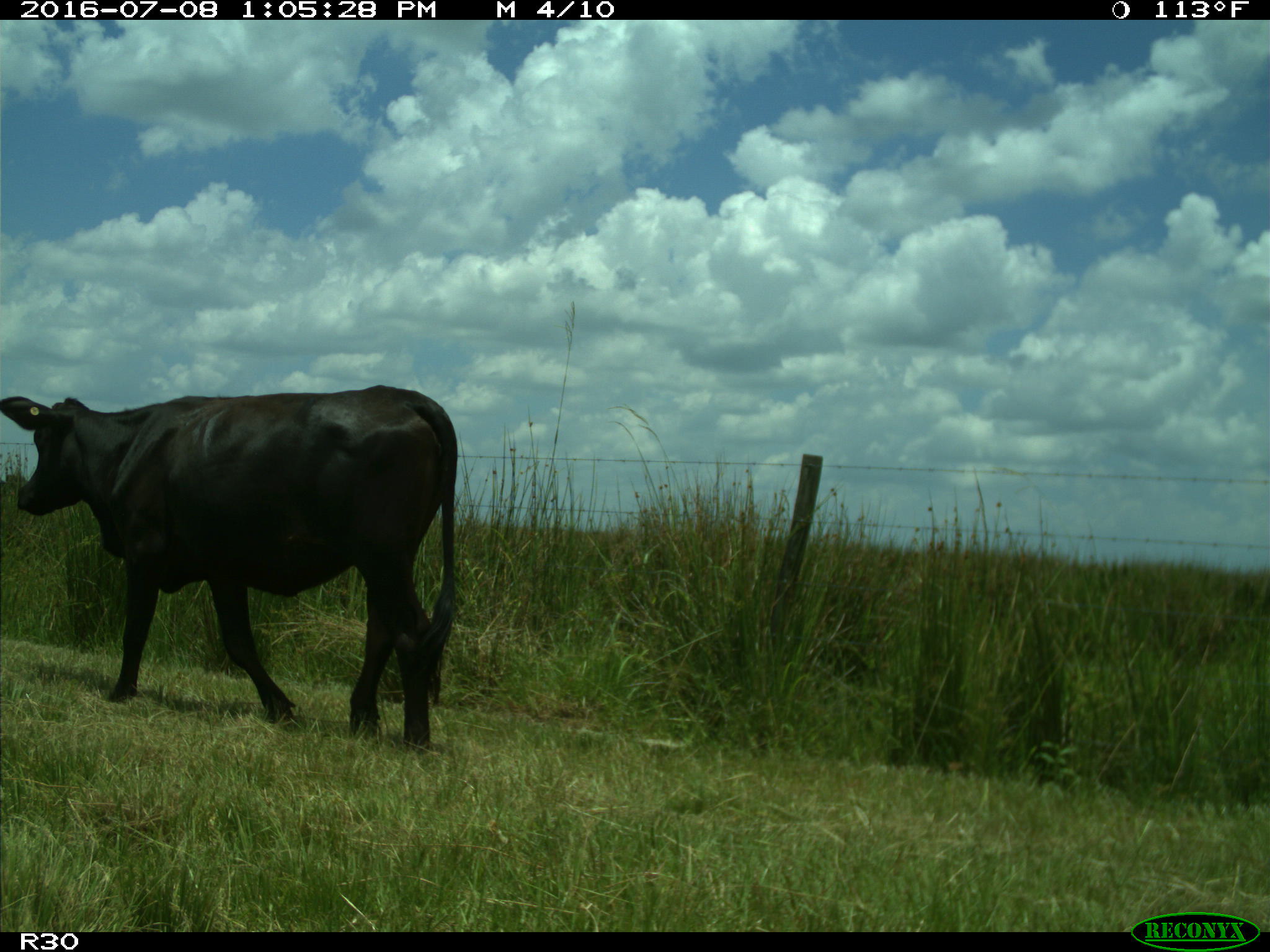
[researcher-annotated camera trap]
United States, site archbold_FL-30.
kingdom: Animalia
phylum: Chordata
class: Mammalia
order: Artiodactyla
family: Bovidae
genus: Bos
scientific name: Bos taurus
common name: domestic cow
Bos taurus (domestic cow).